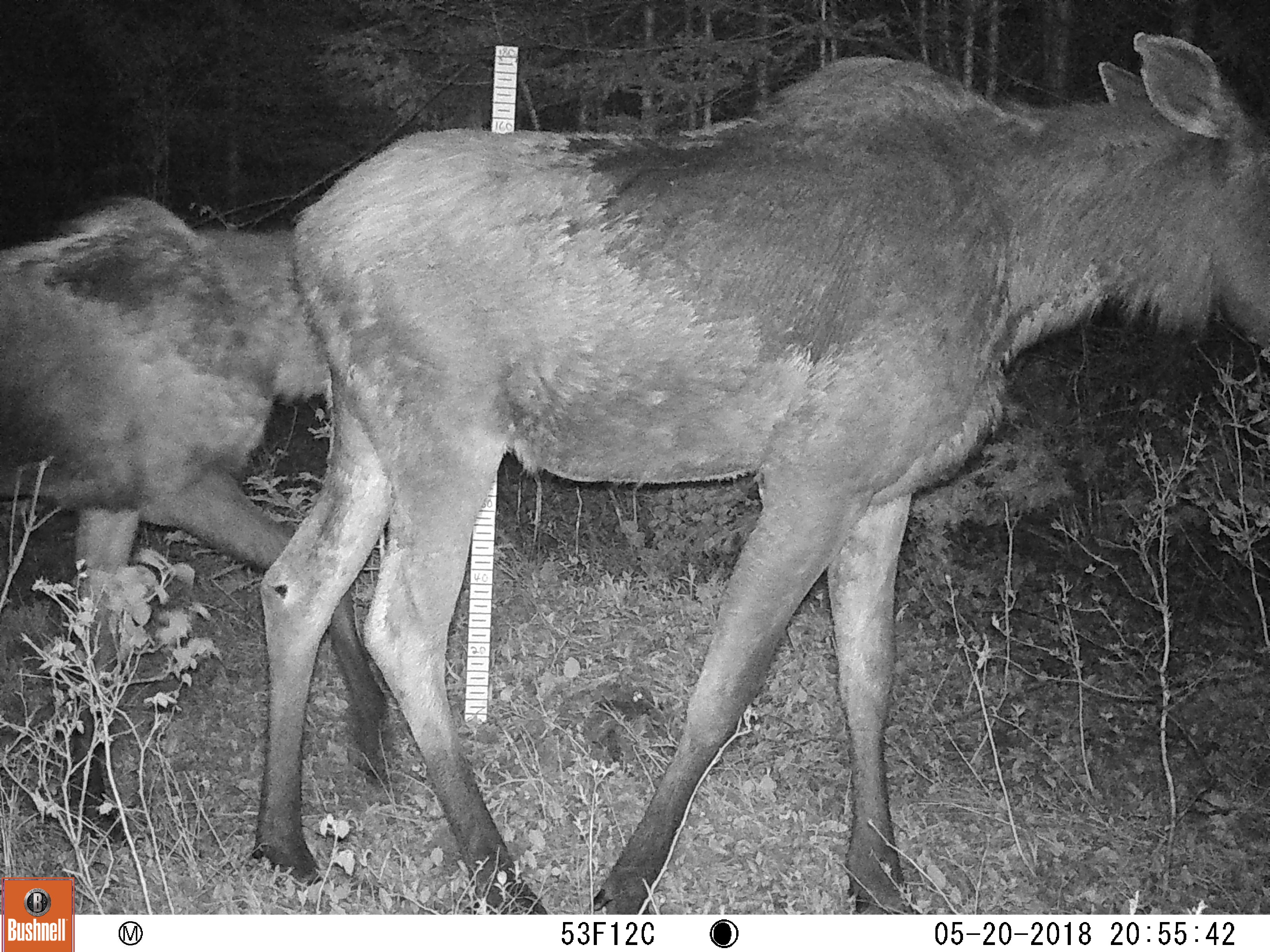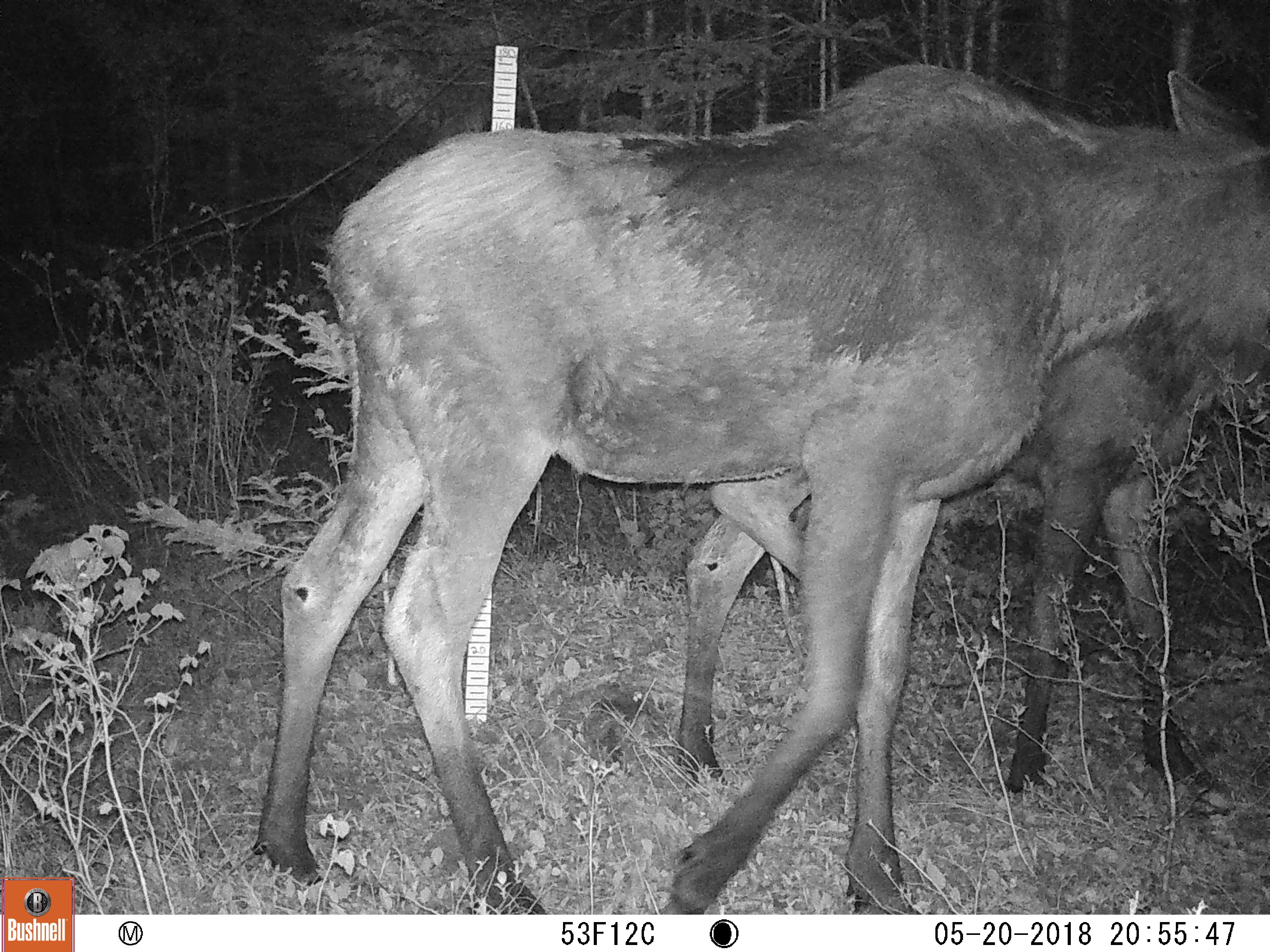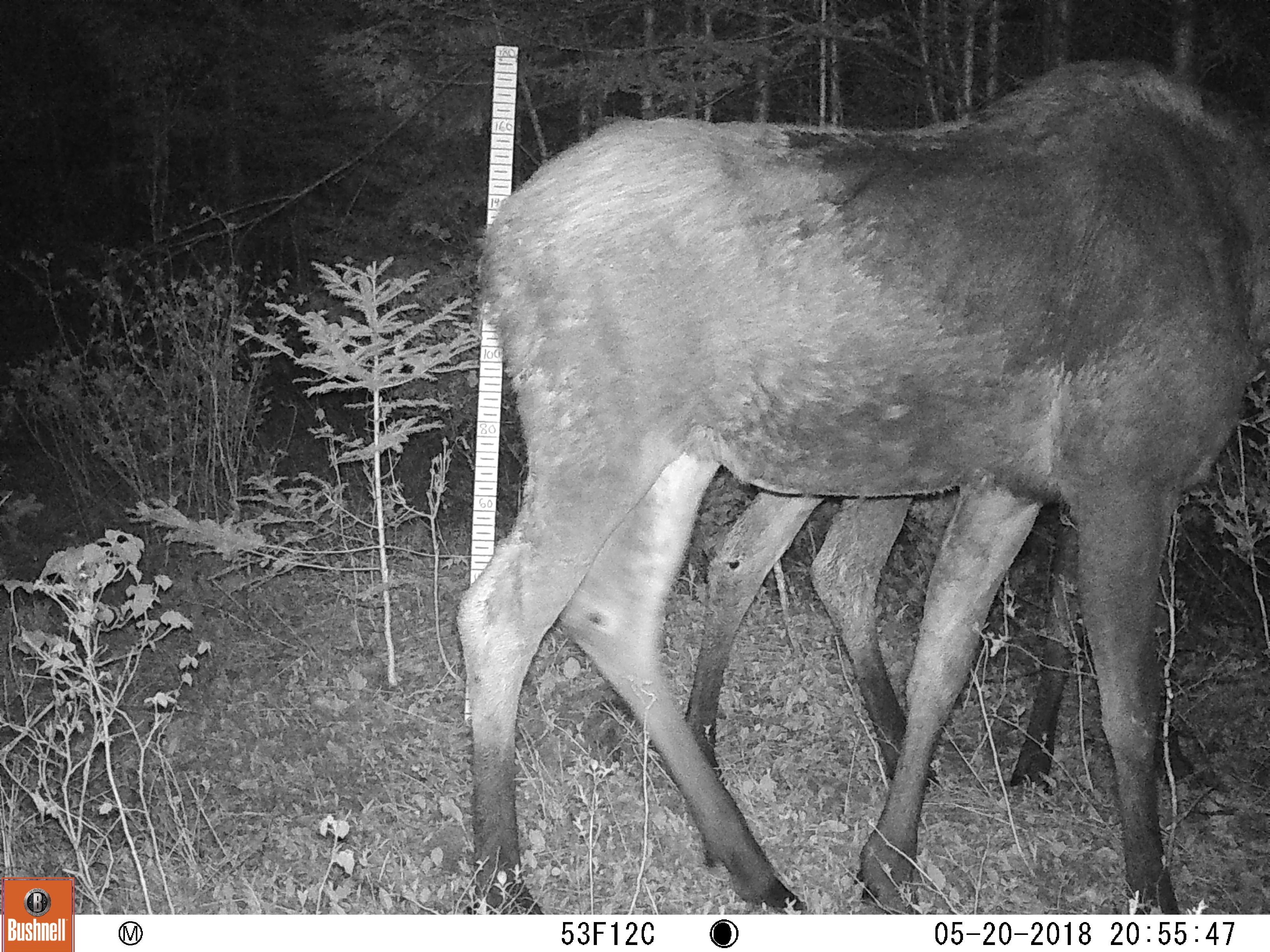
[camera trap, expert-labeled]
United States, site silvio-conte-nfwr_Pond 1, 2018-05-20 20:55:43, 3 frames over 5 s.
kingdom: Animalia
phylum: Chordata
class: Mammalia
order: Artiodactyla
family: Cervidae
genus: Alces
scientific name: Alces alces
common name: moose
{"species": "moose (Alces alces)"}